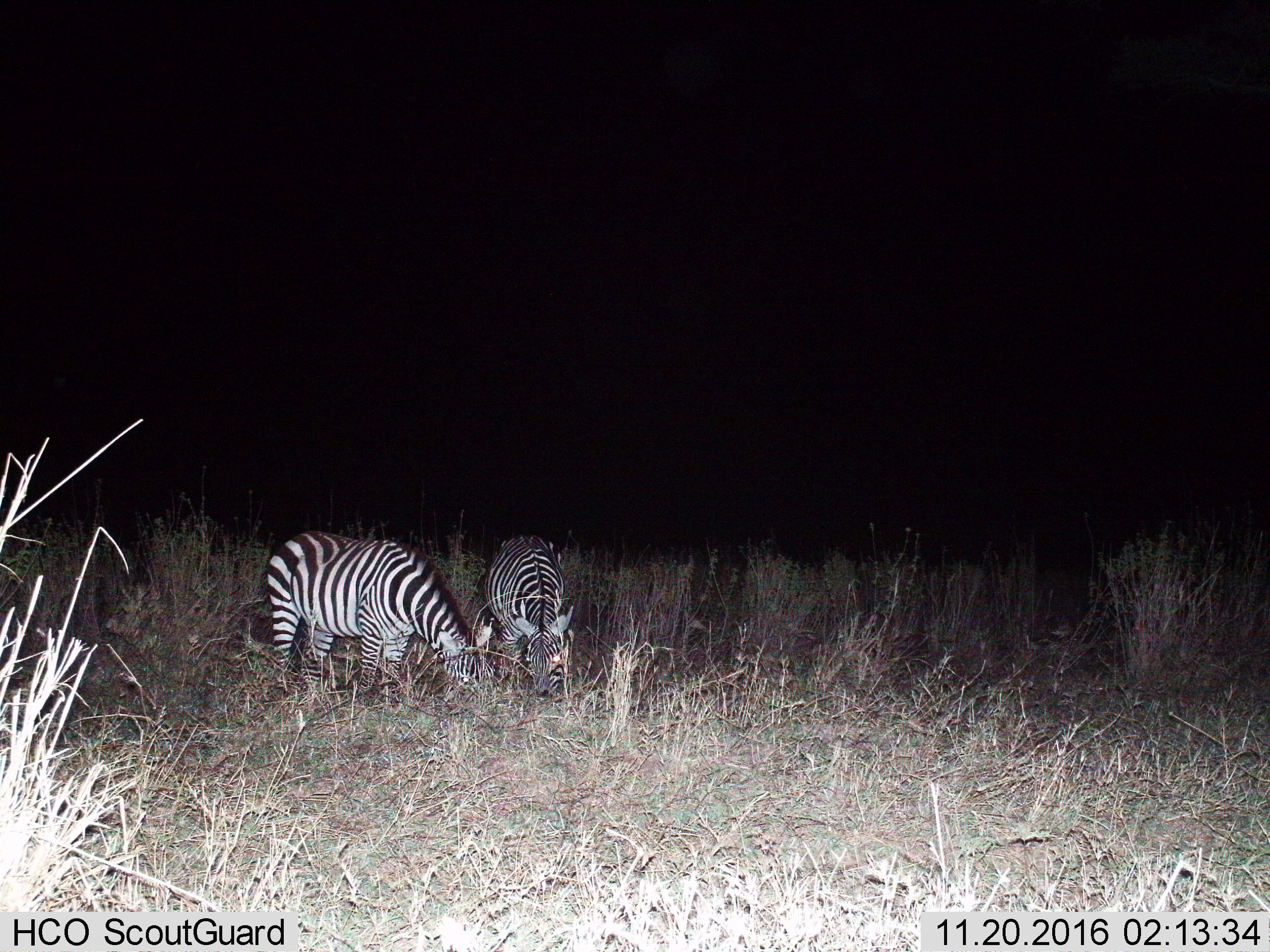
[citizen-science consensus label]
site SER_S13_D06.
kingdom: Animalia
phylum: Chordata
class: Mammalia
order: Perissodactyla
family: Equidae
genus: Equus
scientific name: Equus quagga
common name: plains zebra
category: zebraplains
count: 2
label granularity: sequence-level